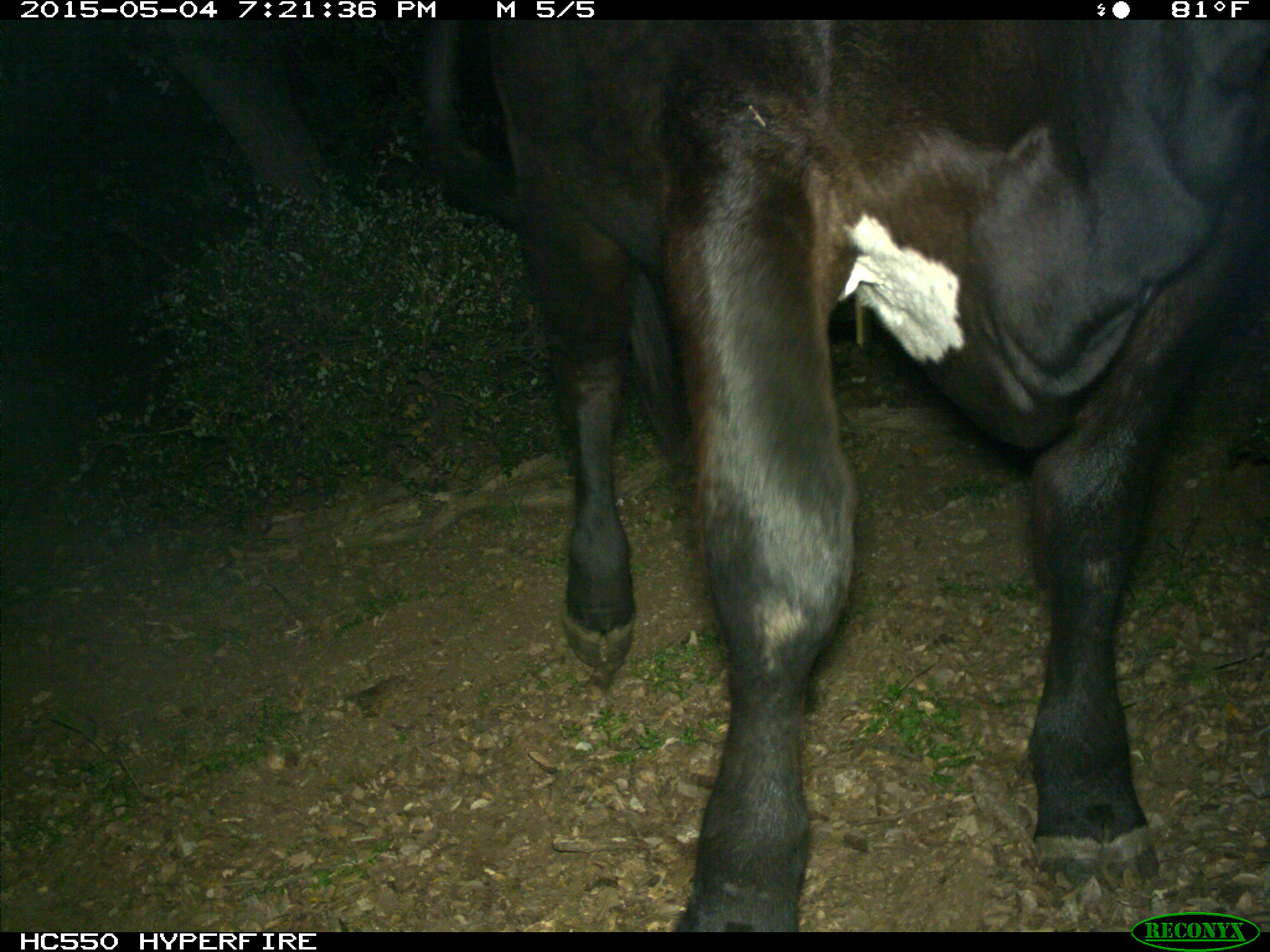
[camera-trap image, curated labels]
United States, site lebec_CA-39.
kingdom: Animalia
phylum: Chordata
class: Mammalia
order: Artiodactyla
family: Bovidae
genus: Bos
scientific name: Bos taurus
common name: domestic cow